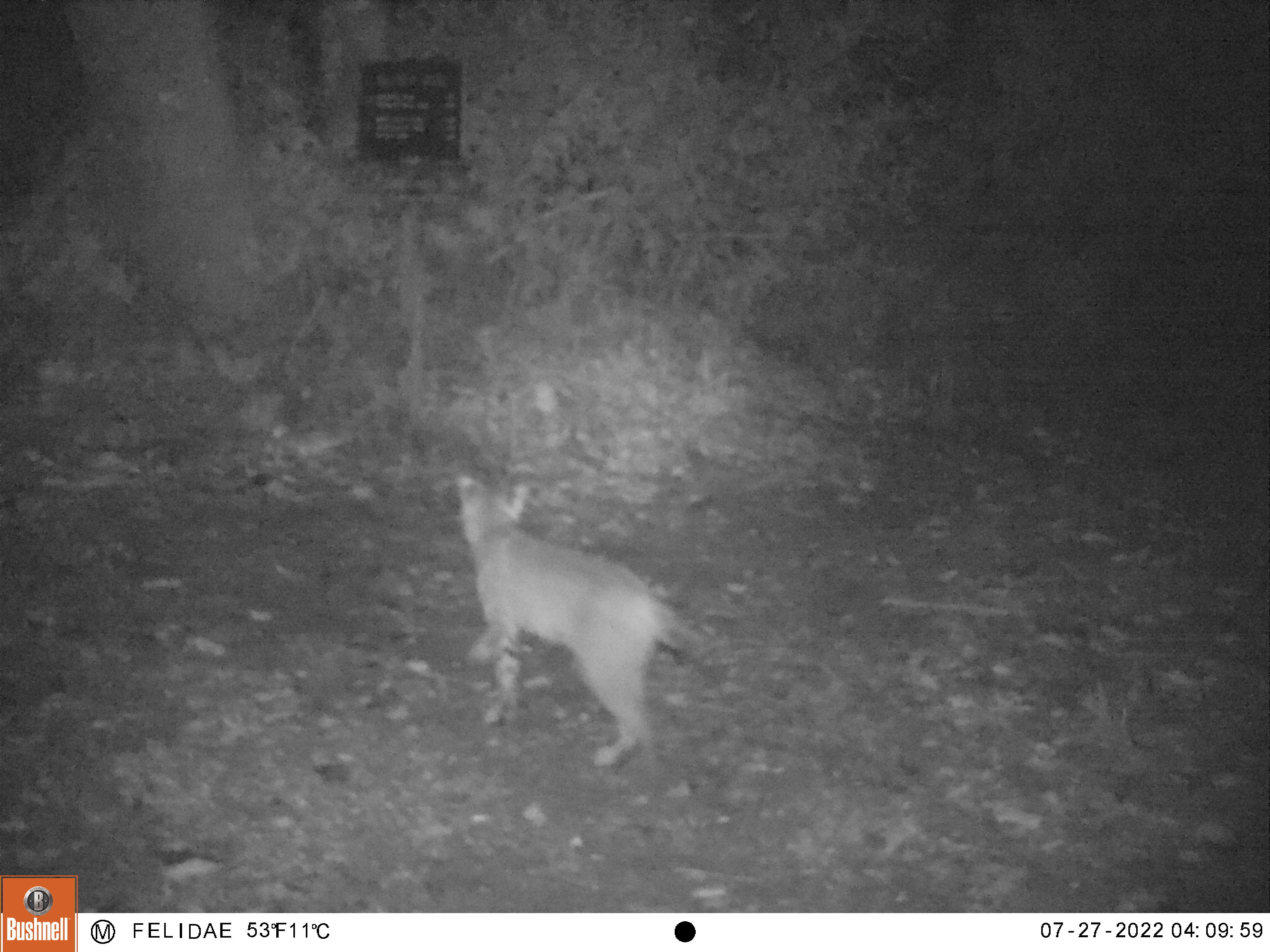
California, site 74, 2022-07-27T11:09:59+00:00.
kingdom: Animalia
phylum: Chordata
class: Mammalia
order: Carnivora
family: Felidae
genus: Lynx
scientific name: Lynx rufus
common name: bobcat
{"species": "bobcat (Lynx rufus)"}